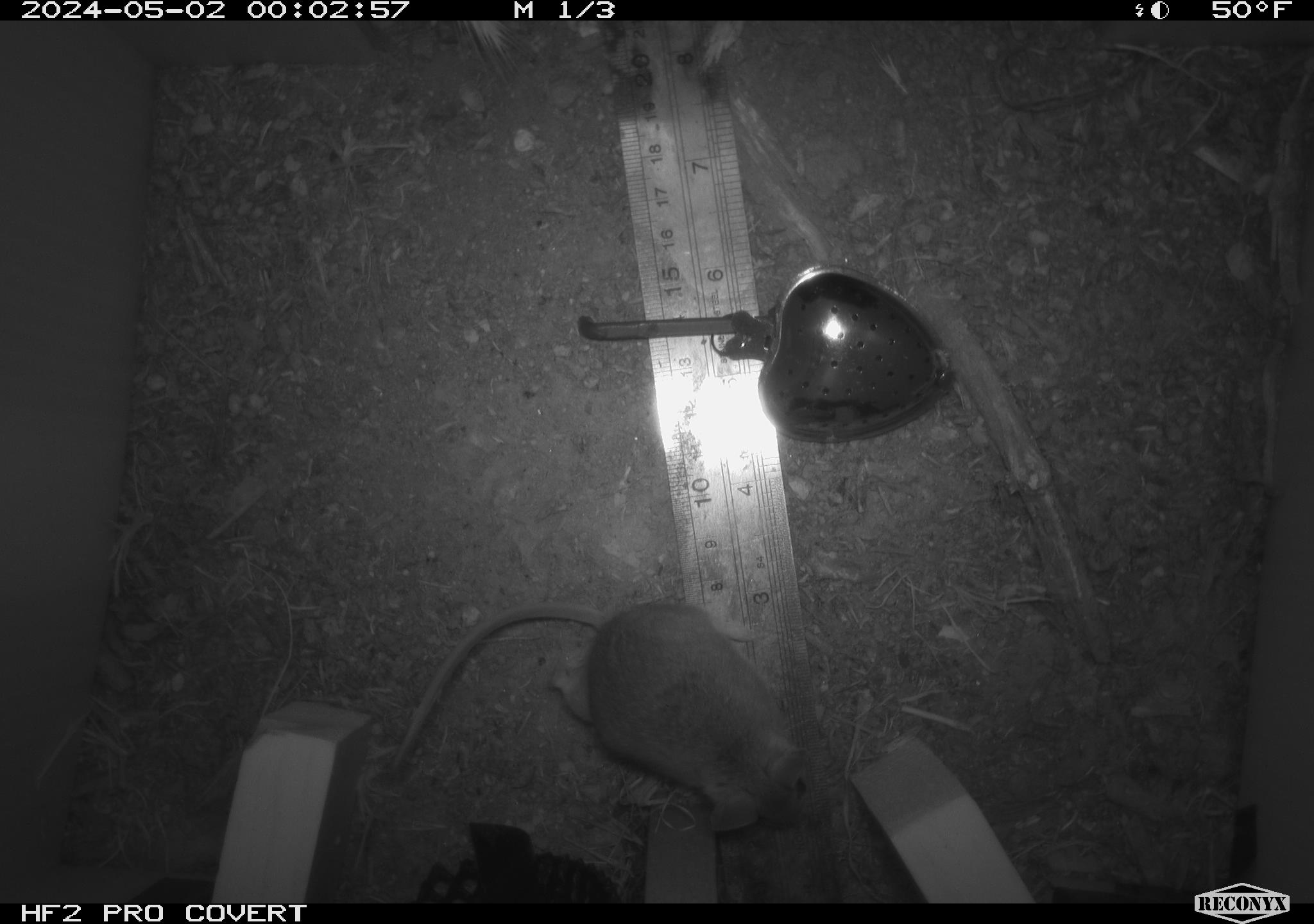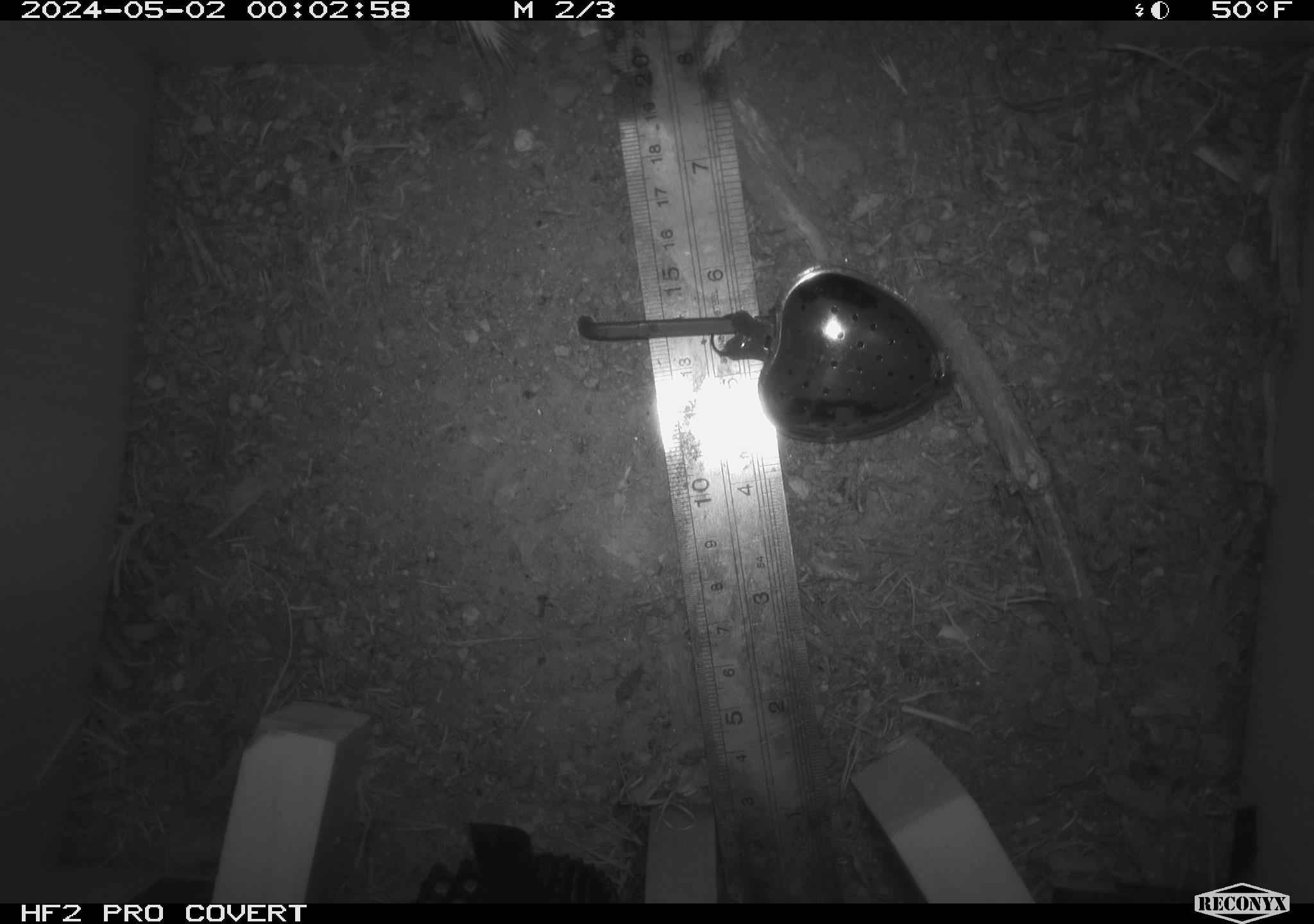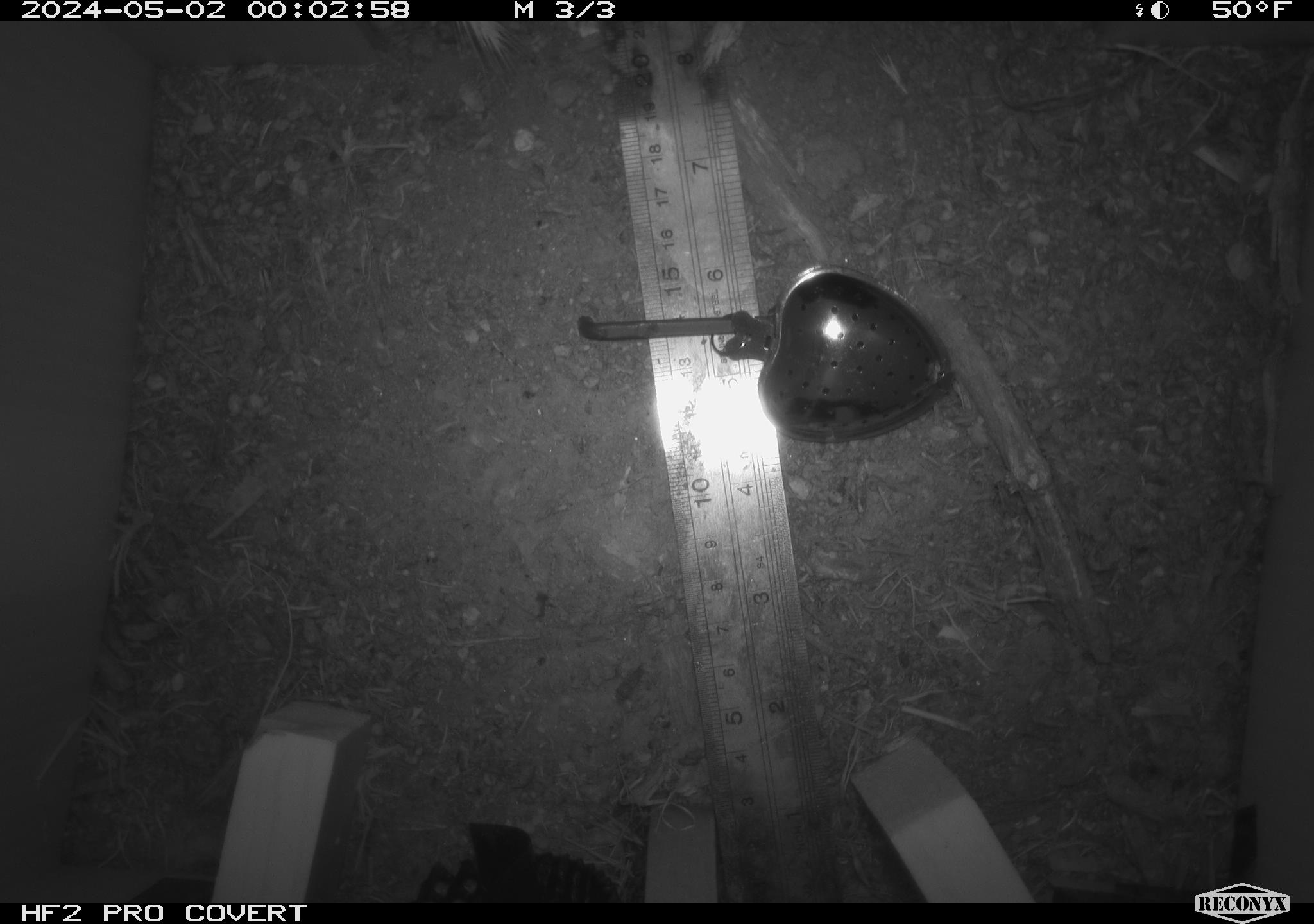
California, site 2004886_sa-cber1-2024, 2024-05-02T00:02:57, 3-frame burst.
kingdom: Animalia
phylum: Chordata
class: Mammalia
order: Rodentia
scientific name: Rodentia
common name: mouse species